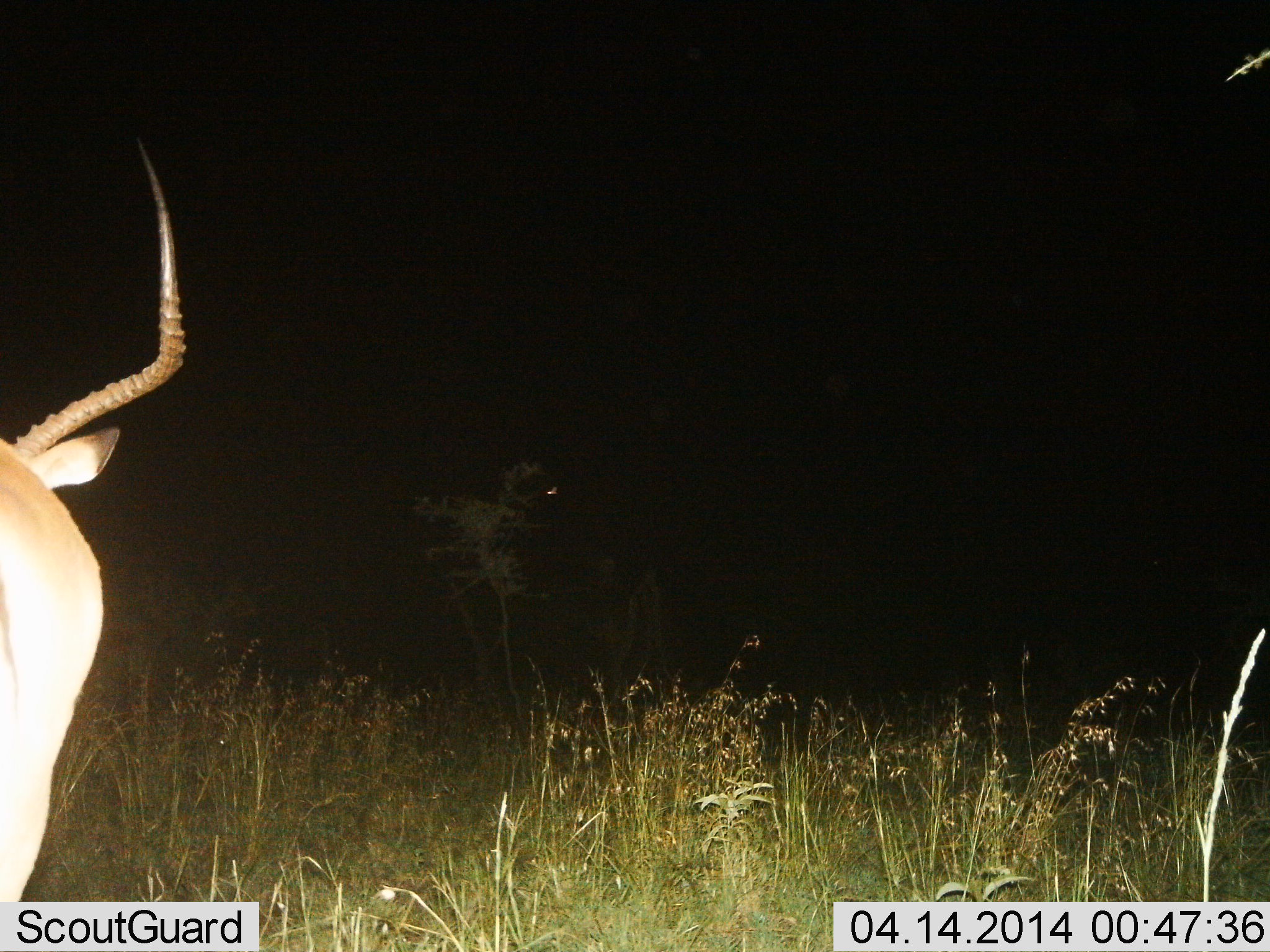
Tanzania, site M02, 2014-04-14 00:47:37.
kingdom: Animalia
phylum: Chordata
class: Mammalia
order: Artiodactyla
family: Bovidae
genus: Aepyceros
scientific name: Aepyceros melampus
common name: impala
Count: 1.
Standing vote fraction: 100%.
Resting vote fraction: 0%.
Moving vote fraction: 10%.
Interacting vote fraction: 0%.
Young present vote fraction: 0%.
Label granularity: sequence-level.